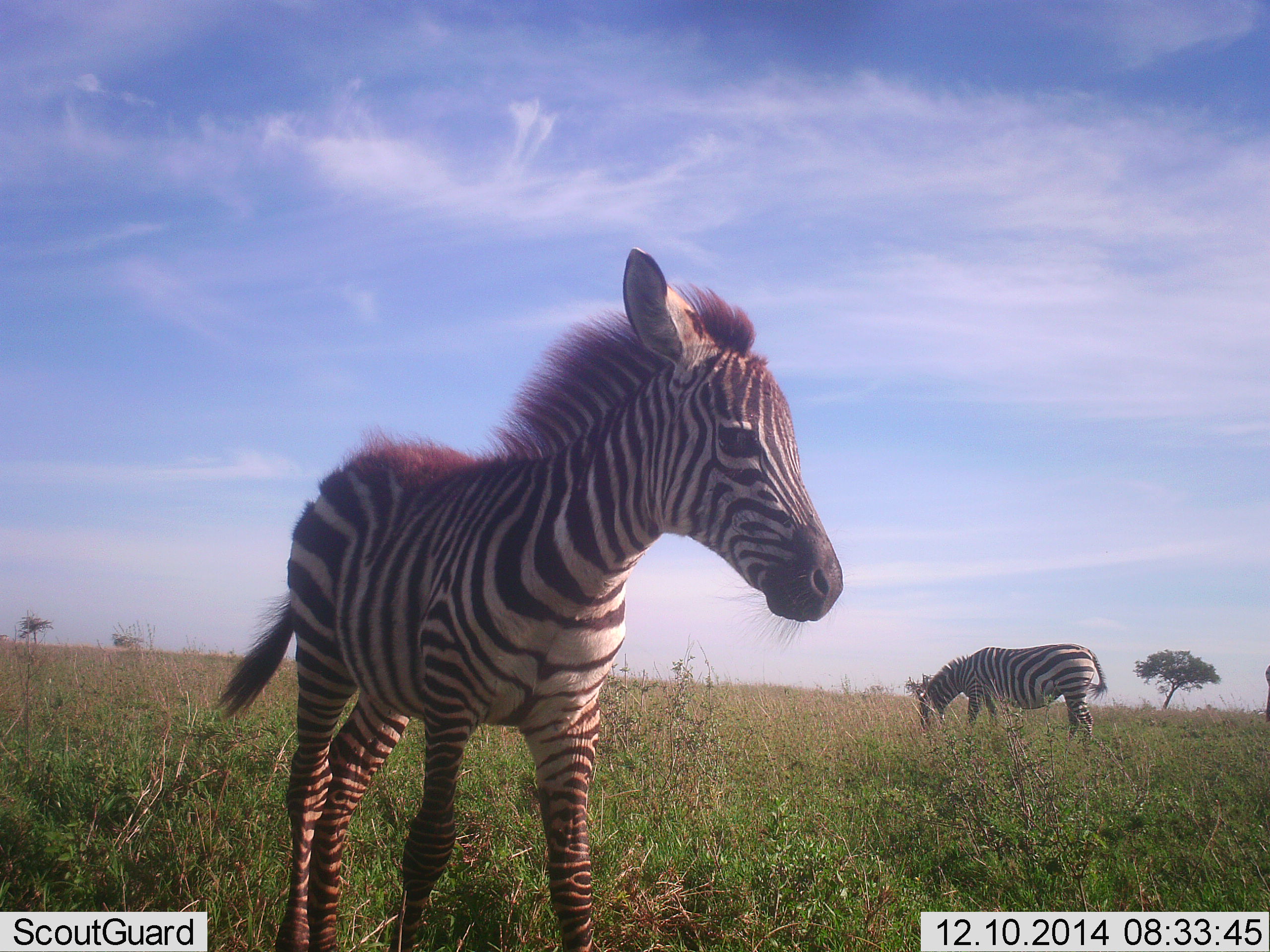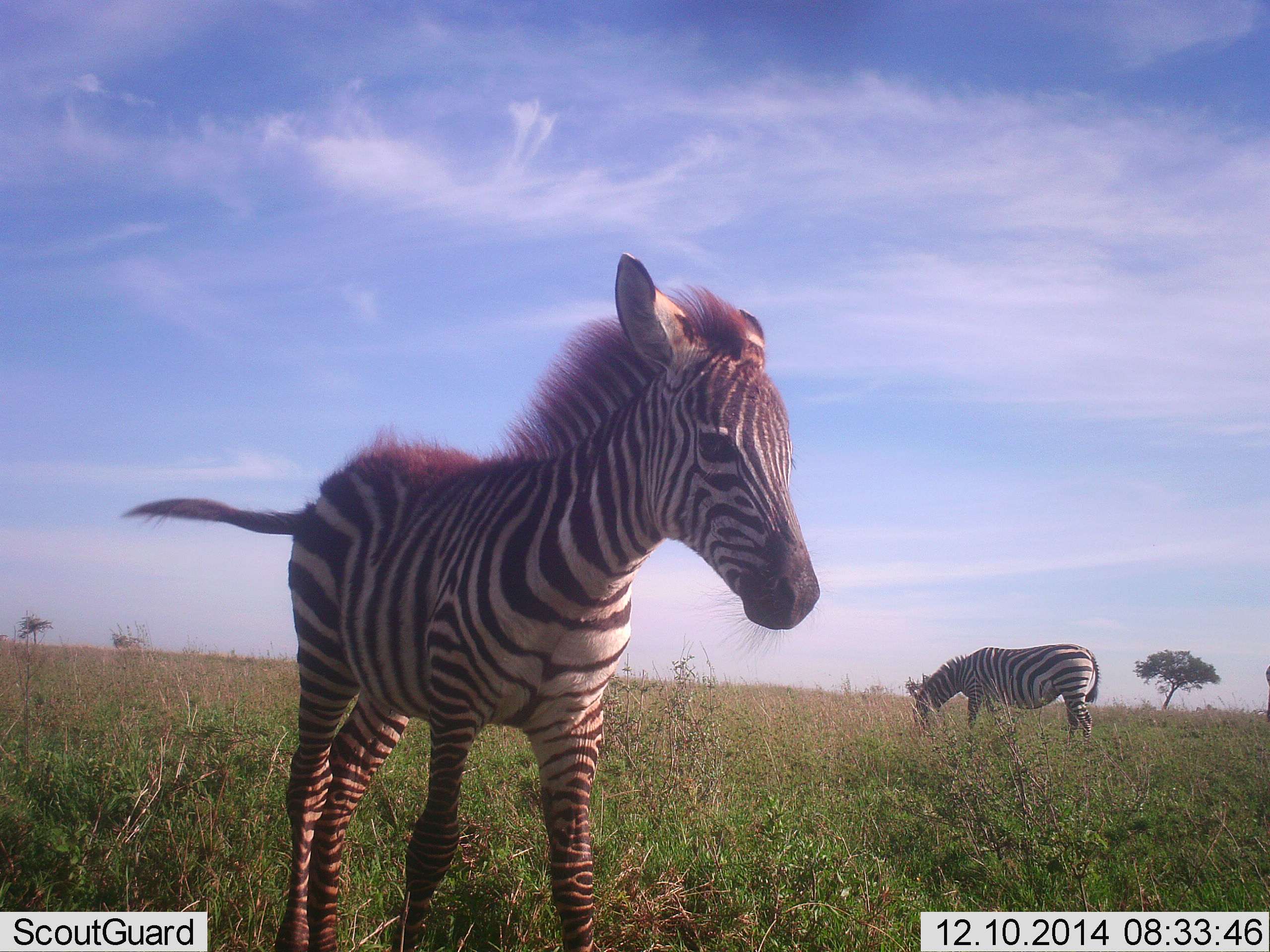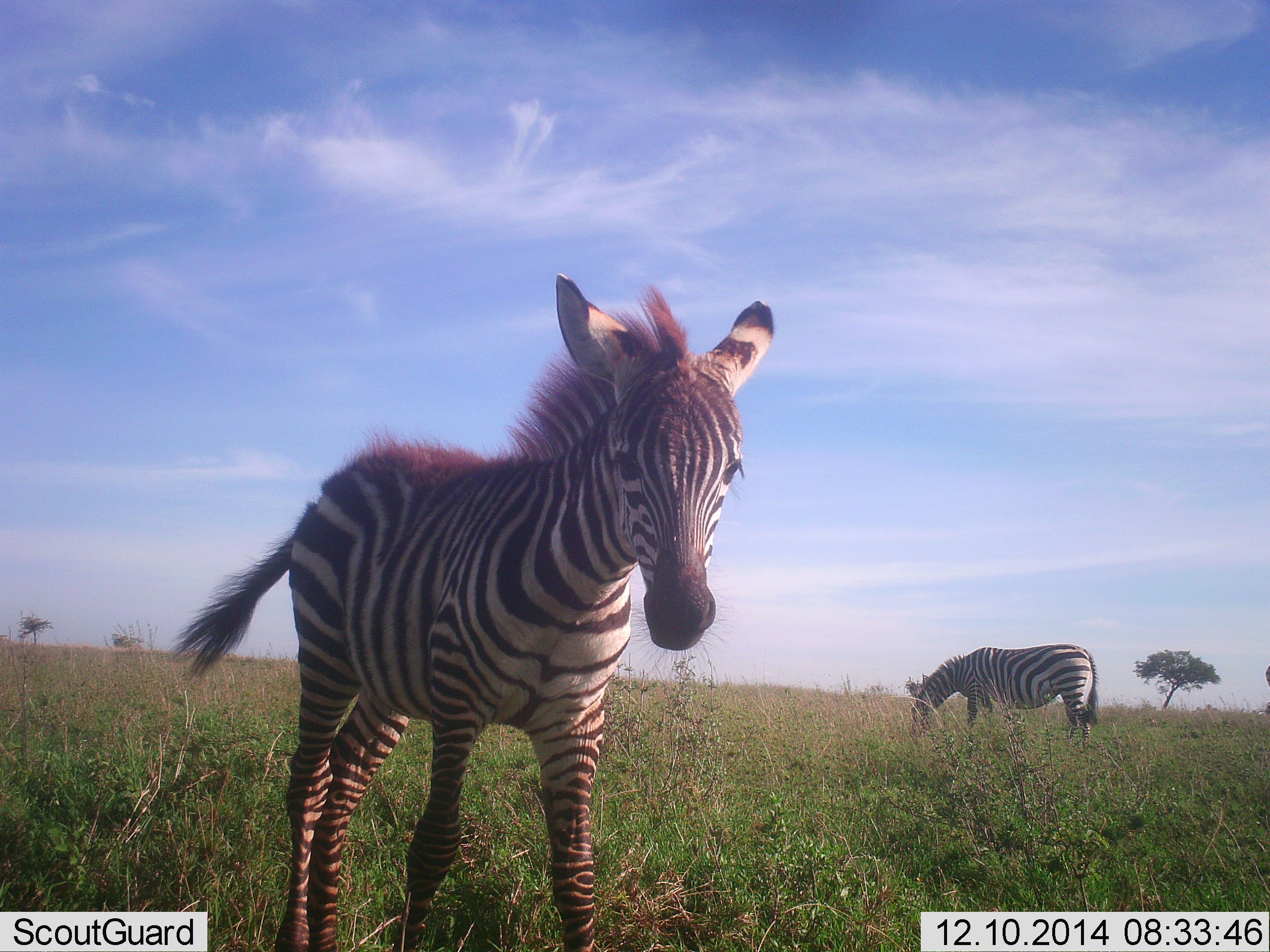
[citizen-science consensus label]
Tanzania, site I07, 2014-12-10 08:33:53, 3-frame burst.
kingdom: Animalia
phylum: Chordata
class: Mammalia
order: Perissodactyla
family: Equidae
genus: Equus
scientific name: Equus quagga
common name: plains zebra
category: zebra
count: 2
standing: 100%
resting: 0%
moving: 0%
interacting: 10%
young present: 90%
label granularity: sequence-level